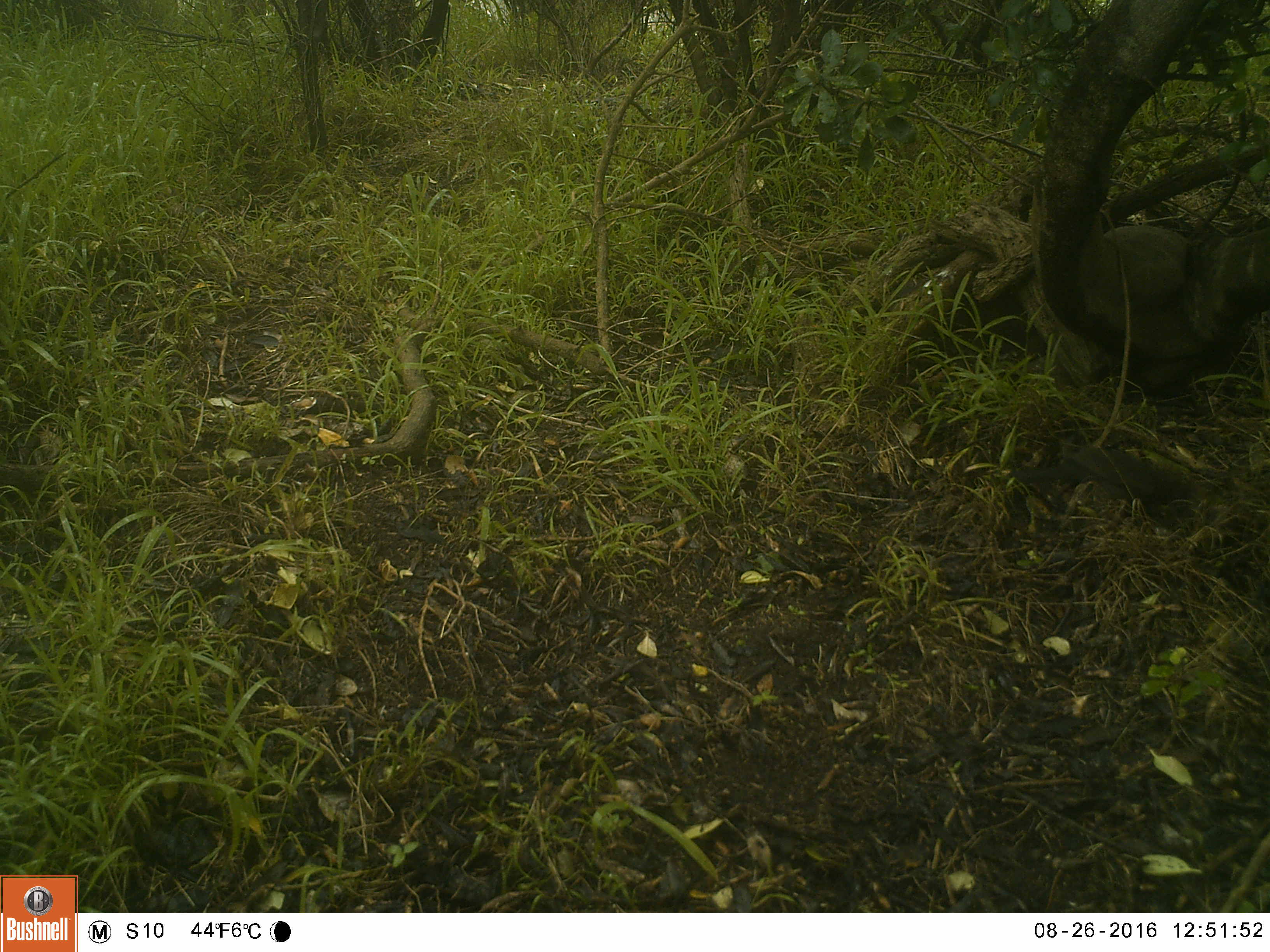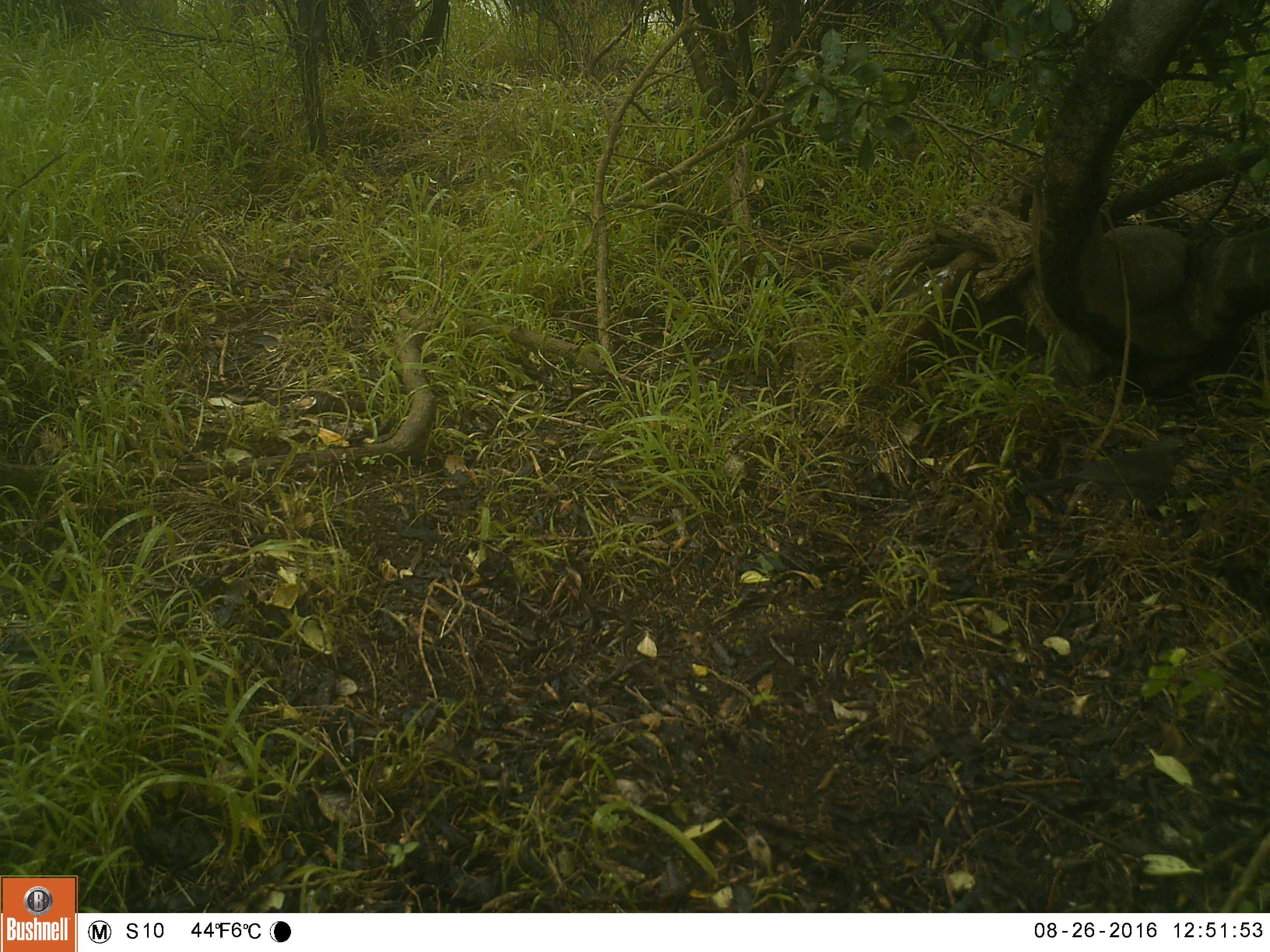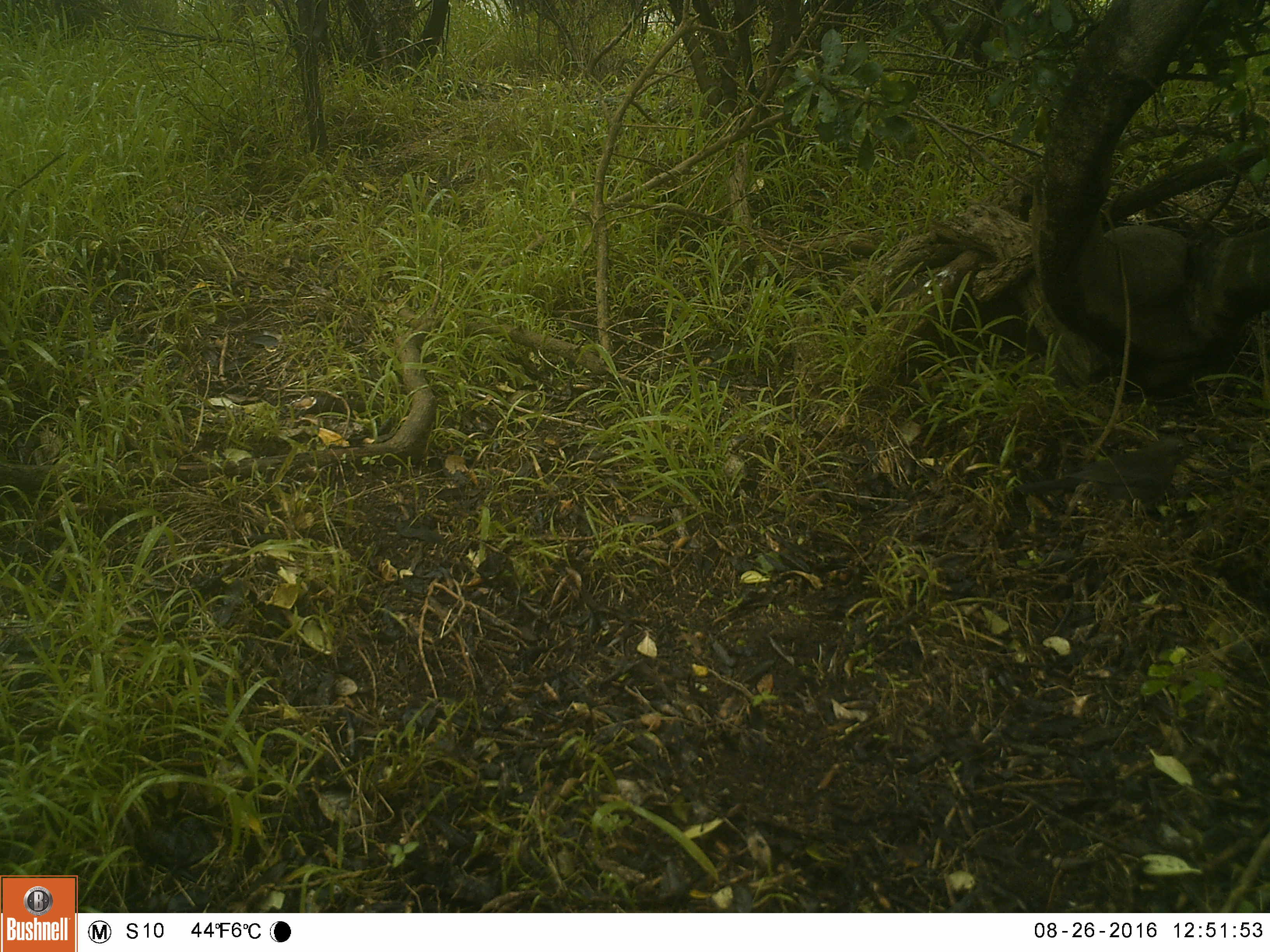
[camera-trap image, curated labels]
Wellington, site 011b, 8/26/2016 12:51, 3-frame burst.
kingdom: Animalia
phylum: Chordata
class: Aves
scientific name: Aves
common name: bird